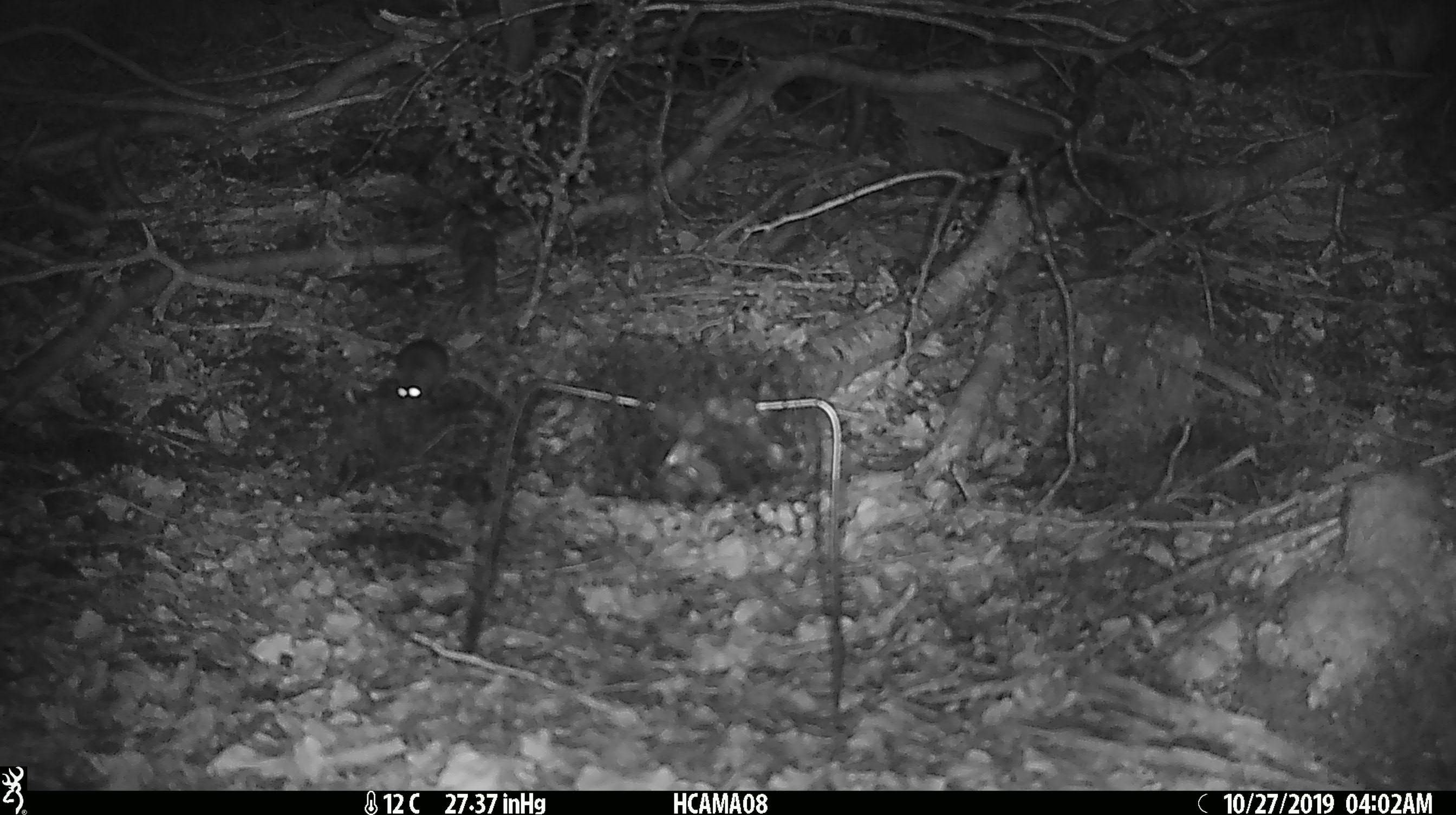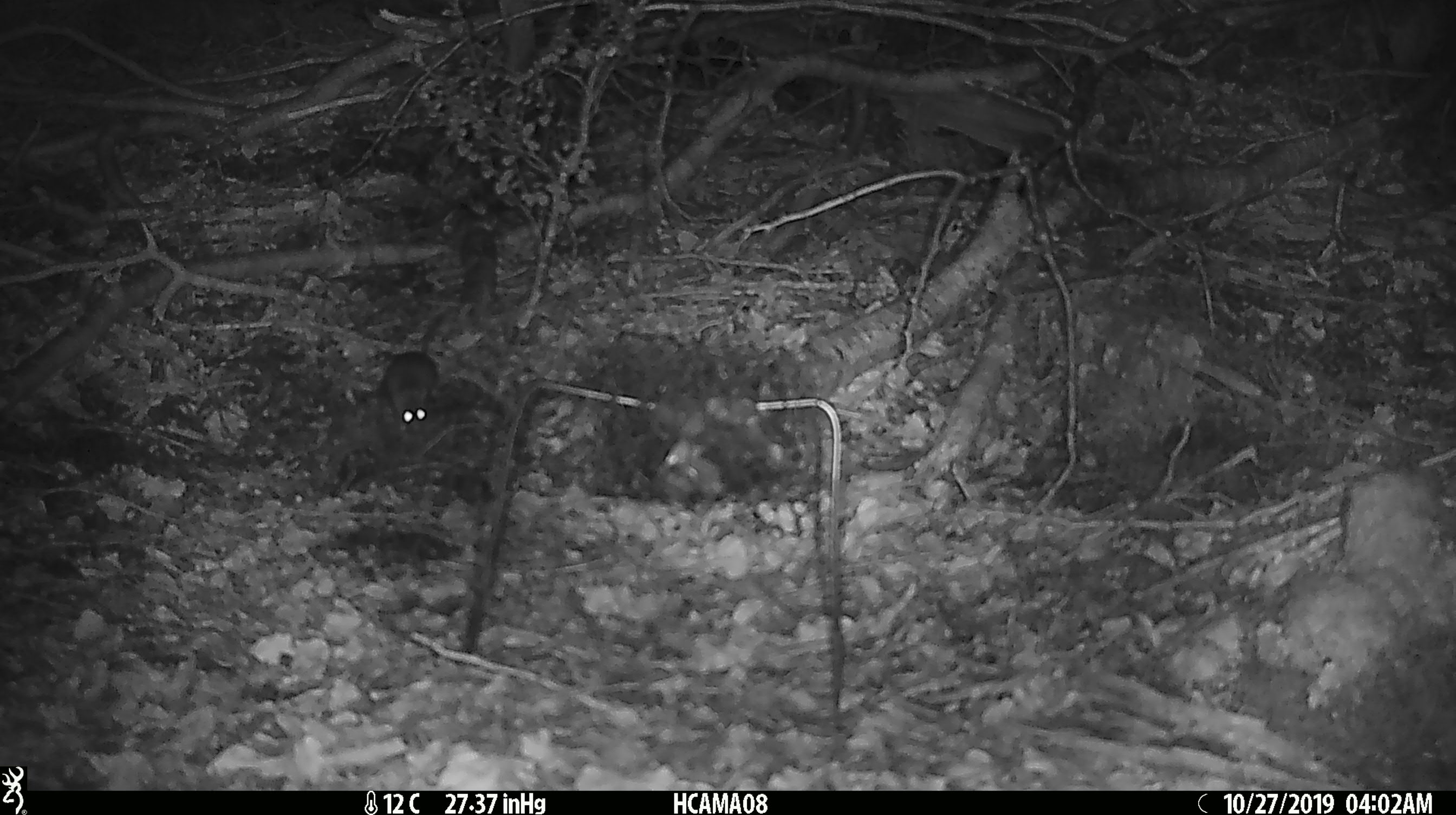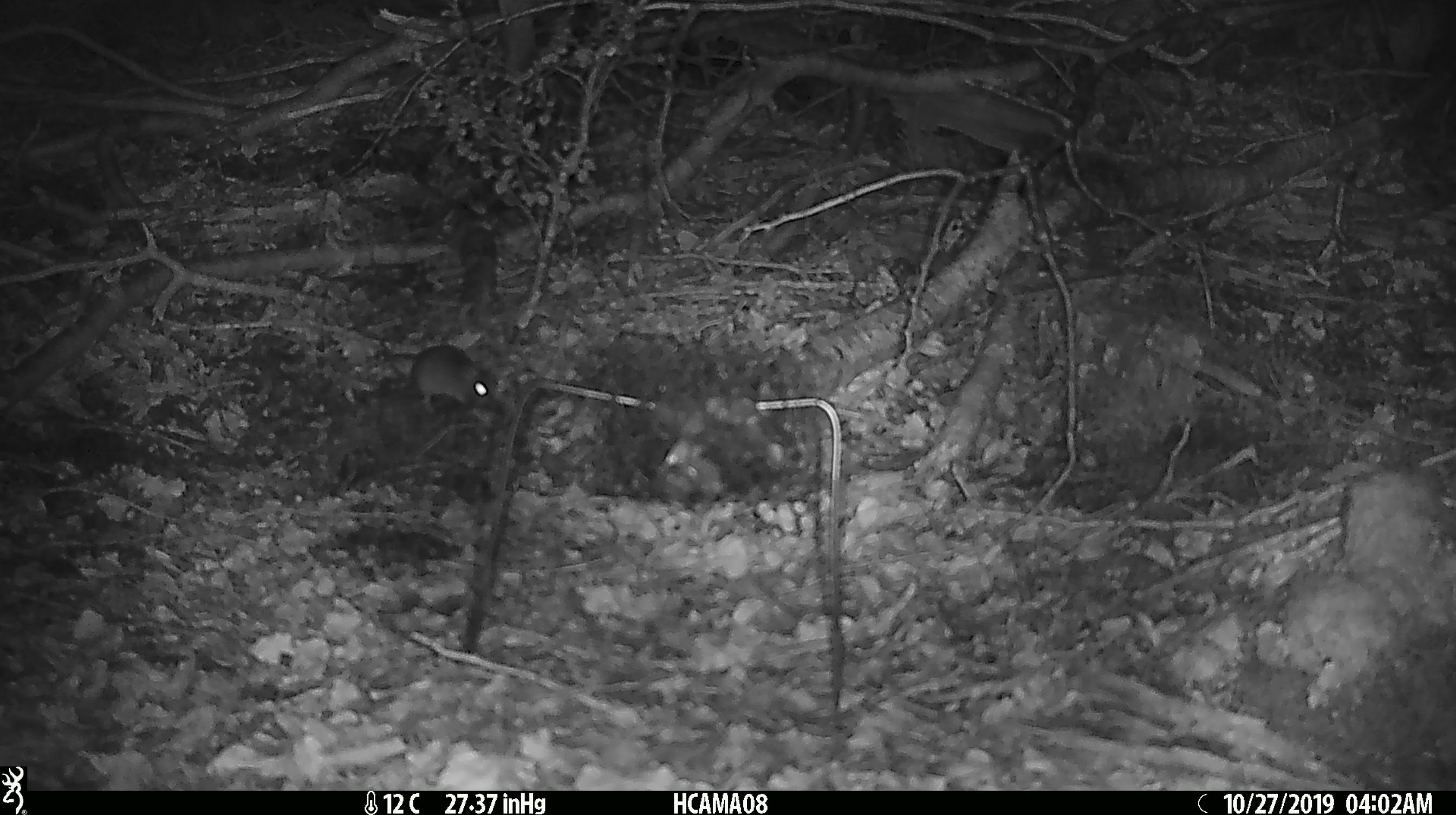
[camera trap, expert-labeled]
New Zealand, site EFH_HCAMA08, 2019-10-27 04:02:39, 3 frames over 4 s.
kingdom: Animalia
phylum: Chordata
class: Mammalia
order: Rodentia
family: Muridae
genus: Mus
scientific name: Mus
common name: mouse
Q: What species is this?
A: Mouse (Mus).